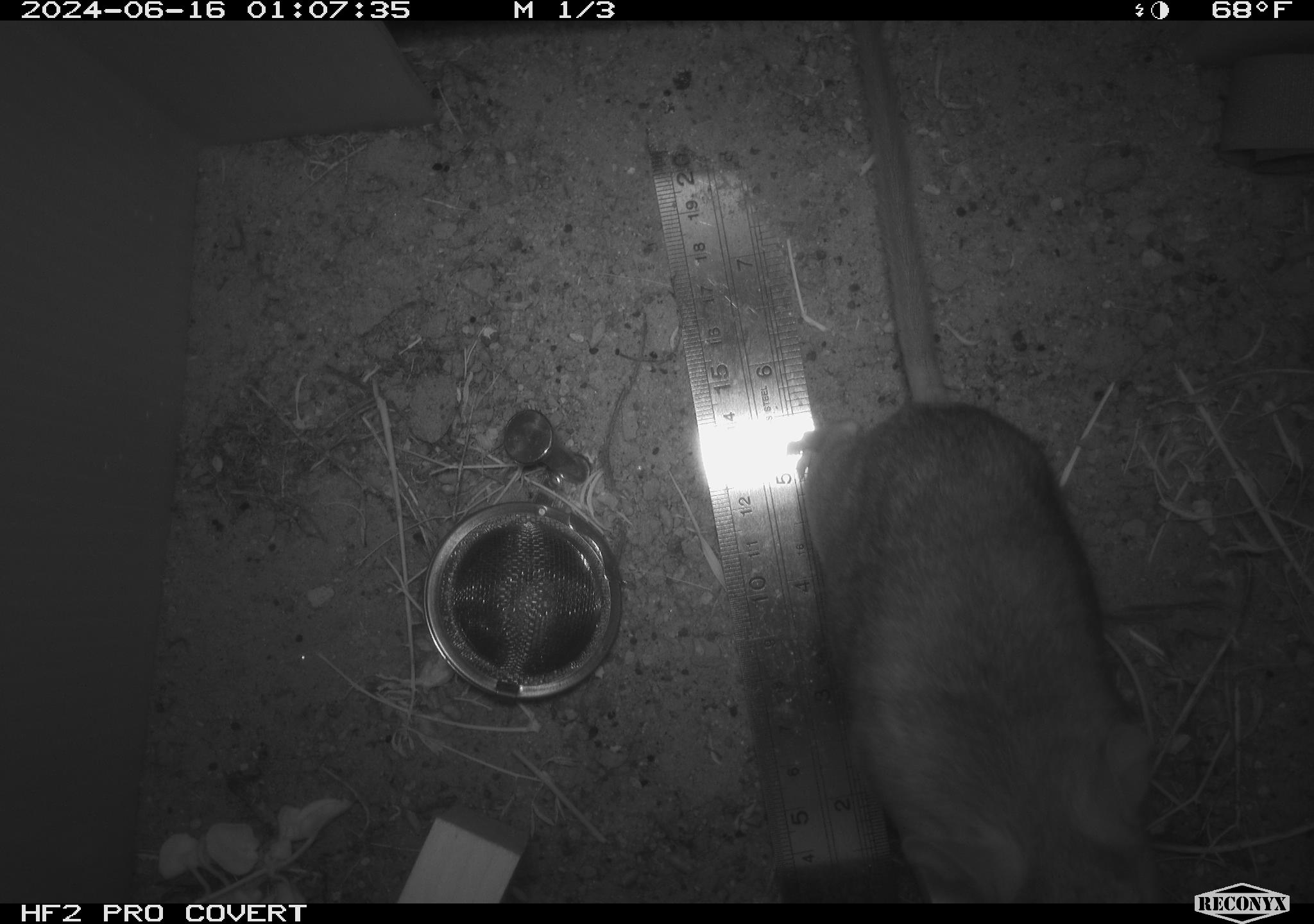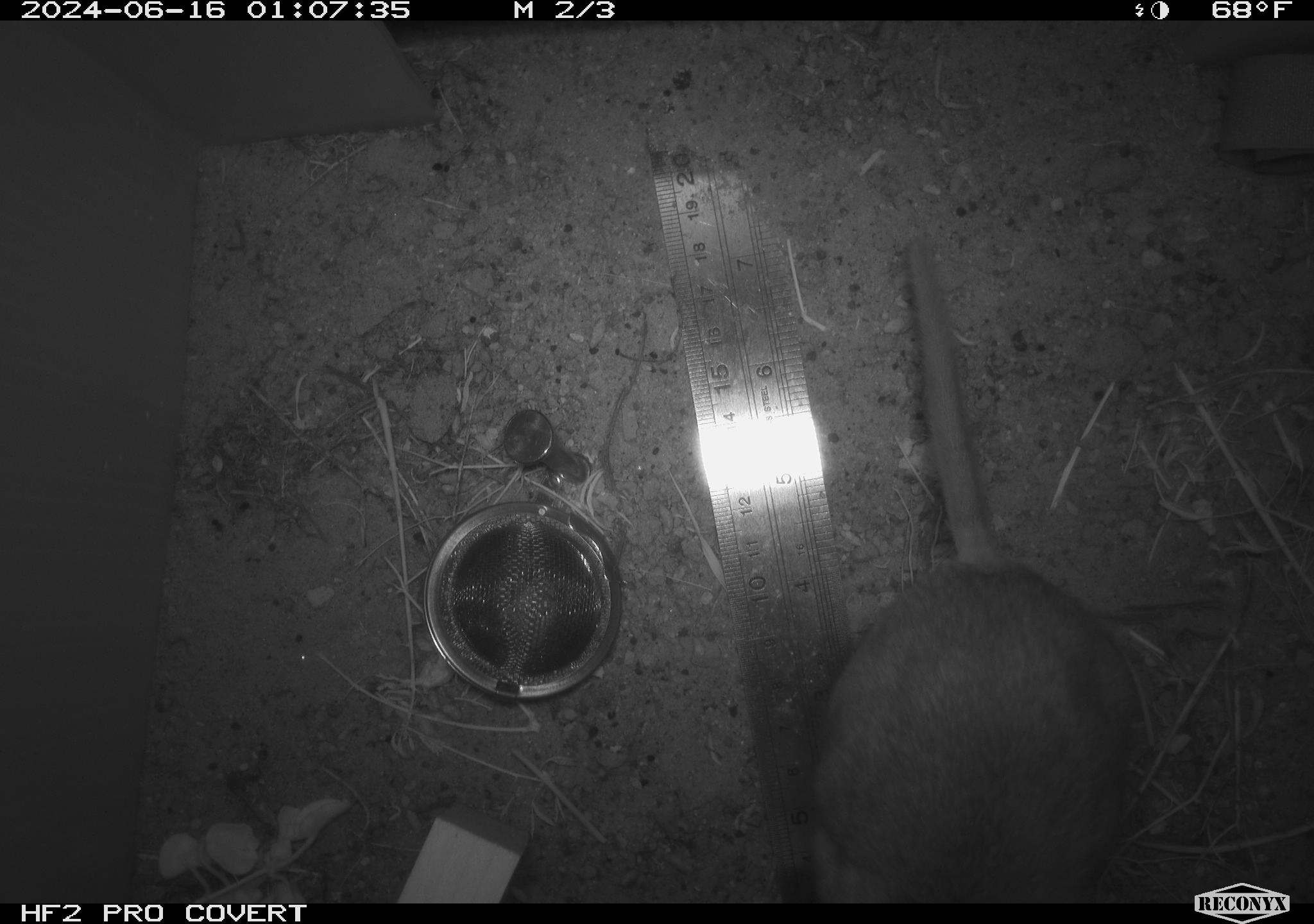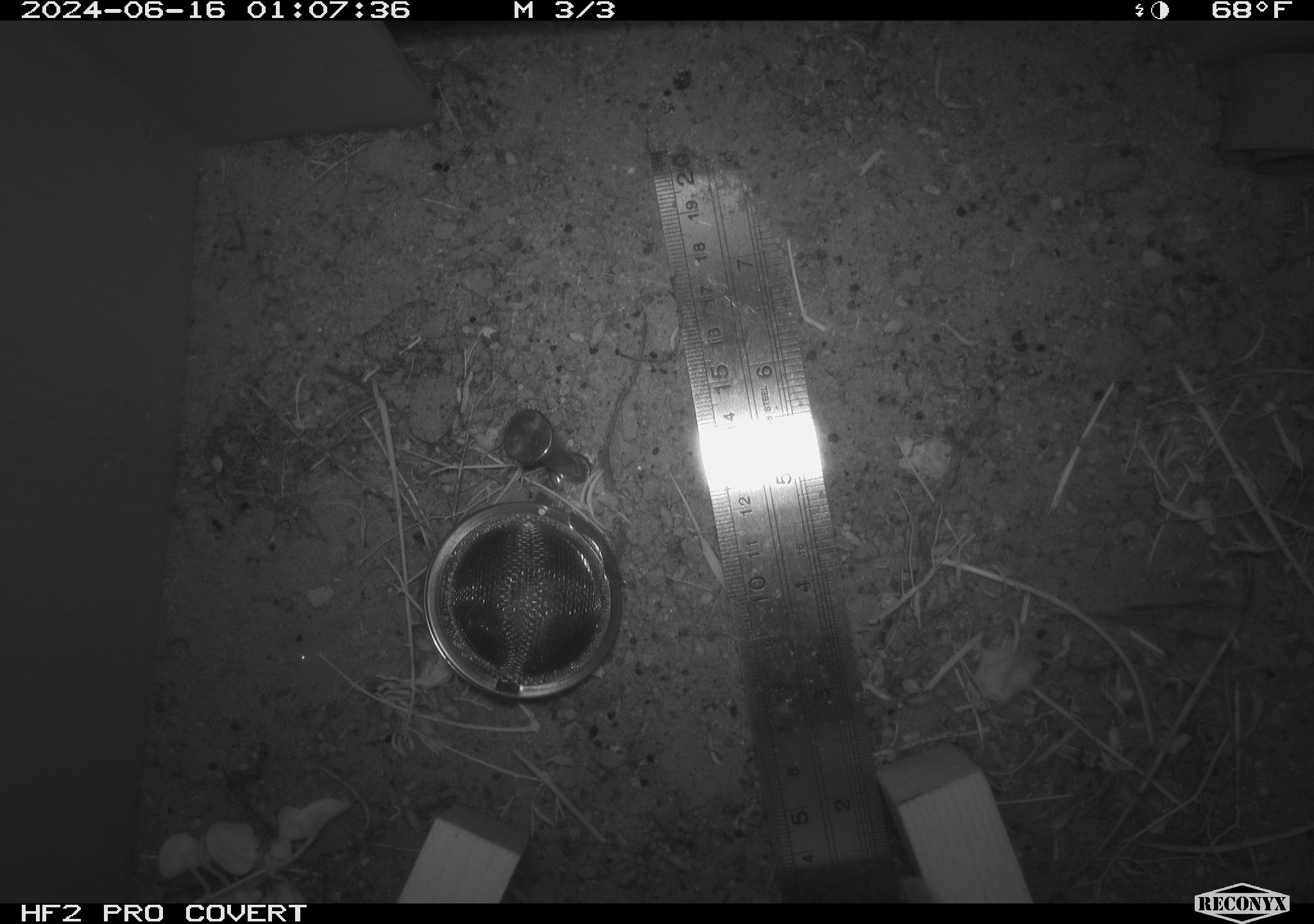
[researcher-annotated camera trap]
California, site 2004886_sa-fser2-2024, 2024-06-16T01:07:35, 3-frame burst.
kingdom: Animalia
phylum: Chordata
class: Mammalia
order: Rodentia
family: Cricetidae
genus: Neotoma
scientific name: Neotoma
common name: pack rat or woodrat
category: neotoma species